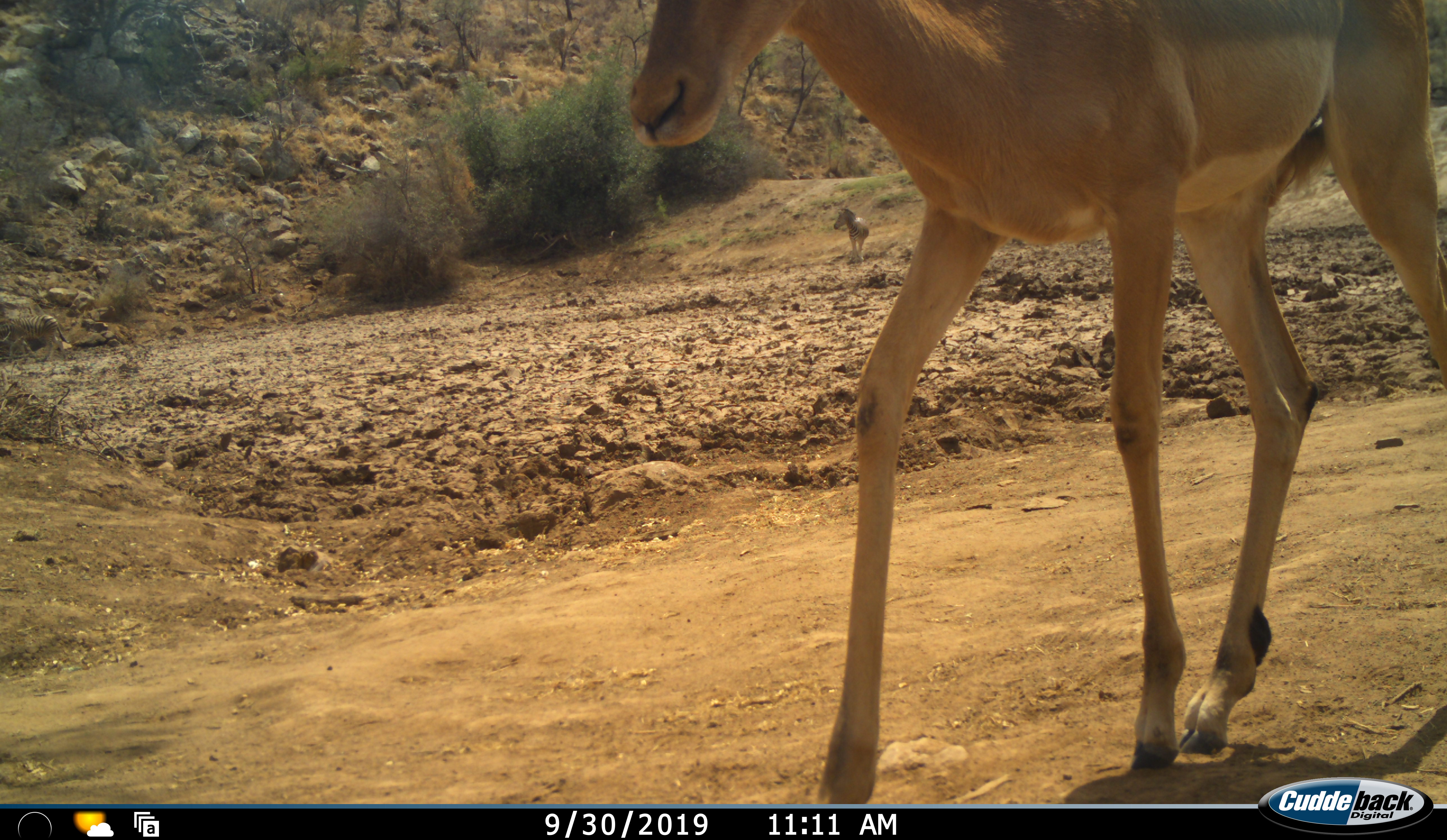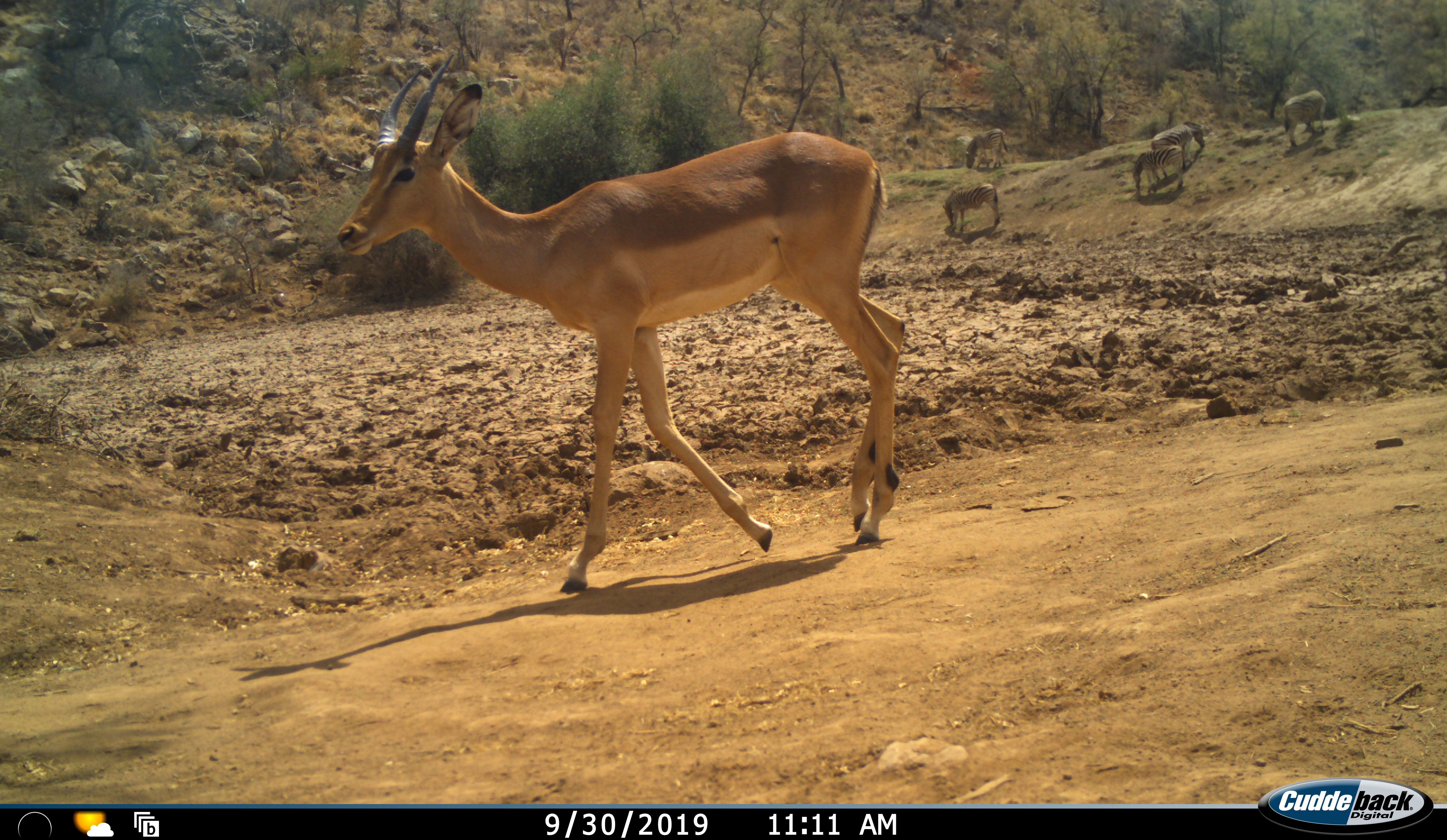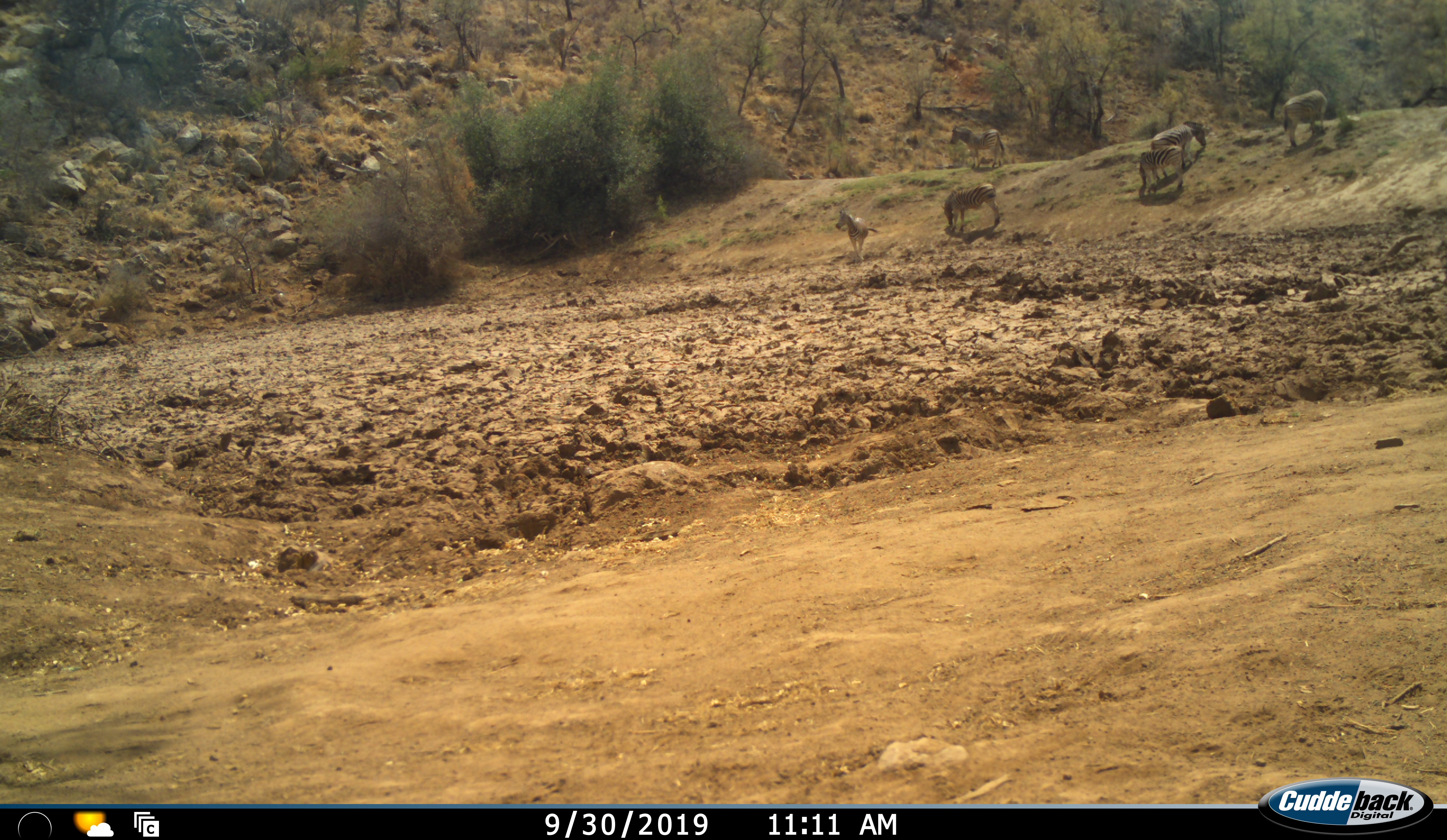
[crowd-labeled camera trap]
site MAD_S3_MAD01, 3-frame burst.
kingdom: Animalia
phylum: Chordata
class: Mammalia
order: Artiodactyla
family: Bovidae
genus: Aepyceros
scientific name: Aepyceros melampus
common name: impala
Impala (Aepyceros melampus), count 1. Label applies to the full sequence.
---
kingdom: Animalia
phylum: Chordata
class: Mammalia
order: Perissodactyla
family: Equidae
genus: Equus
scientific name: Equus quagga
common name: plains zebra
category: zebraplains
Zebraplains (plains zebra) (Equus quagga), count 6. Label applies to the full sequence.